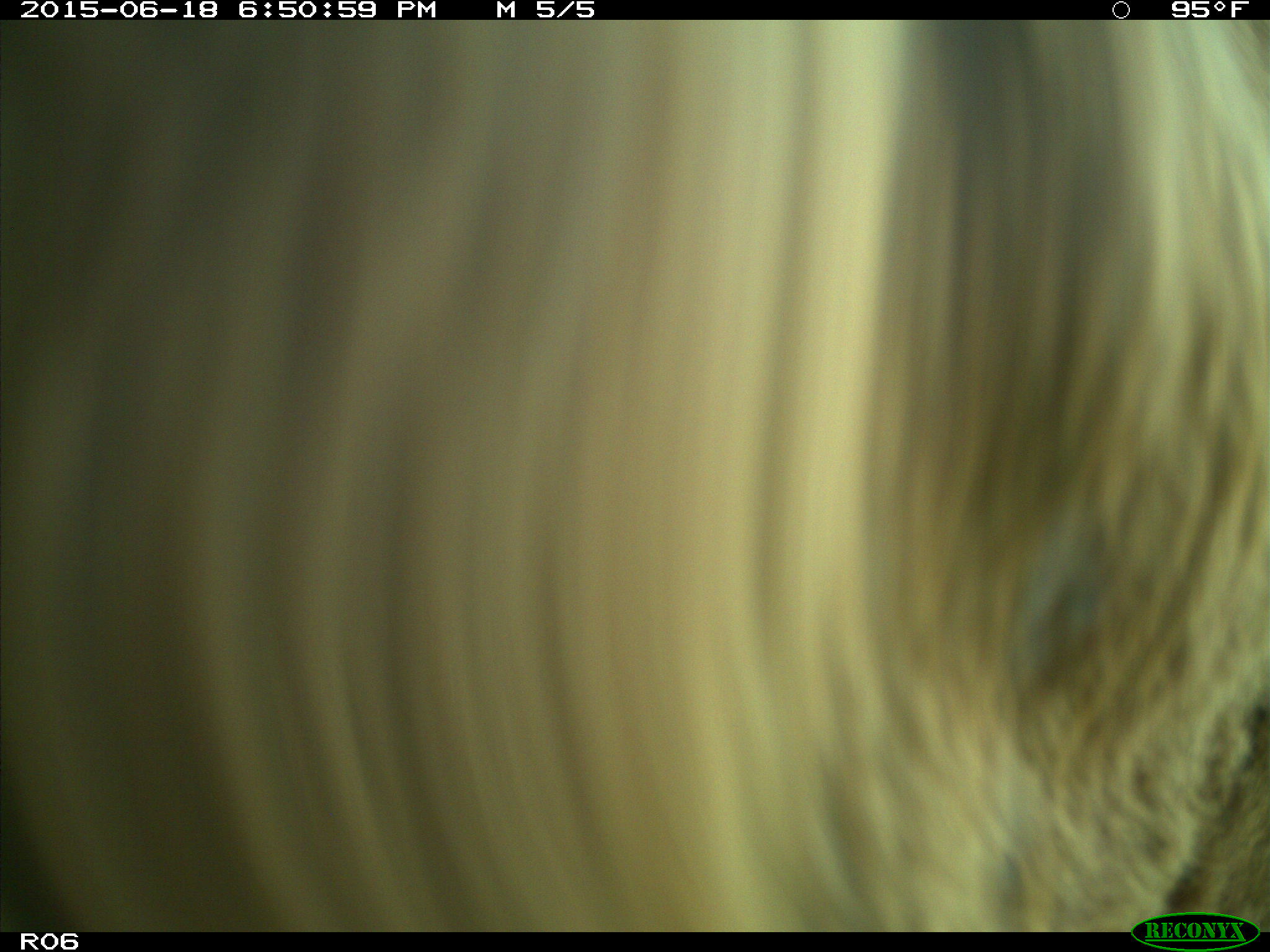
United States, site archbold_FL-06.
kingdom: Animalia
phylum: Chordata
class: Mammalia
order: Artiodactyla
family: Bovidae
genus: Bos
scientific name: Bos taurus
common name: domestic cow